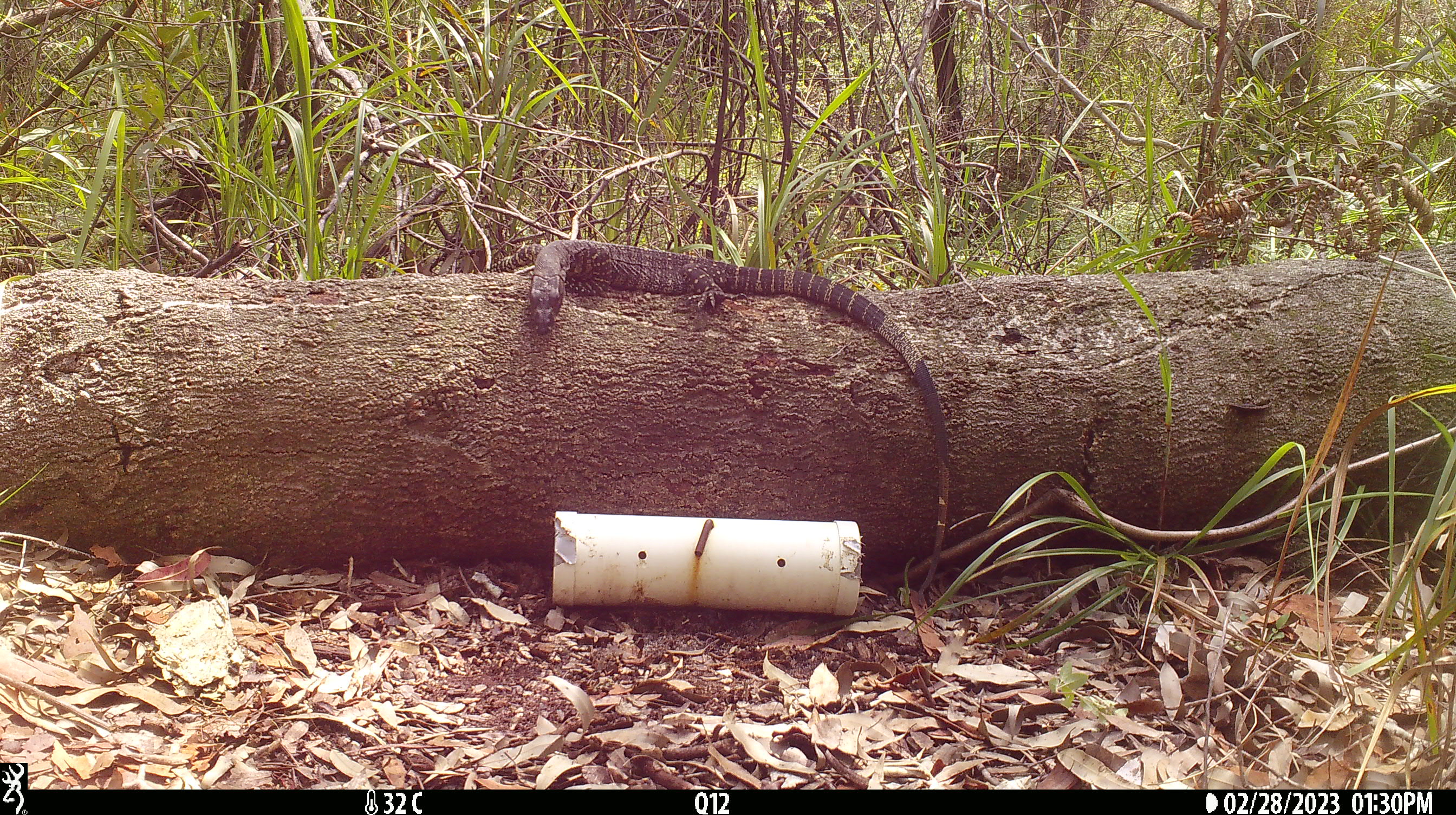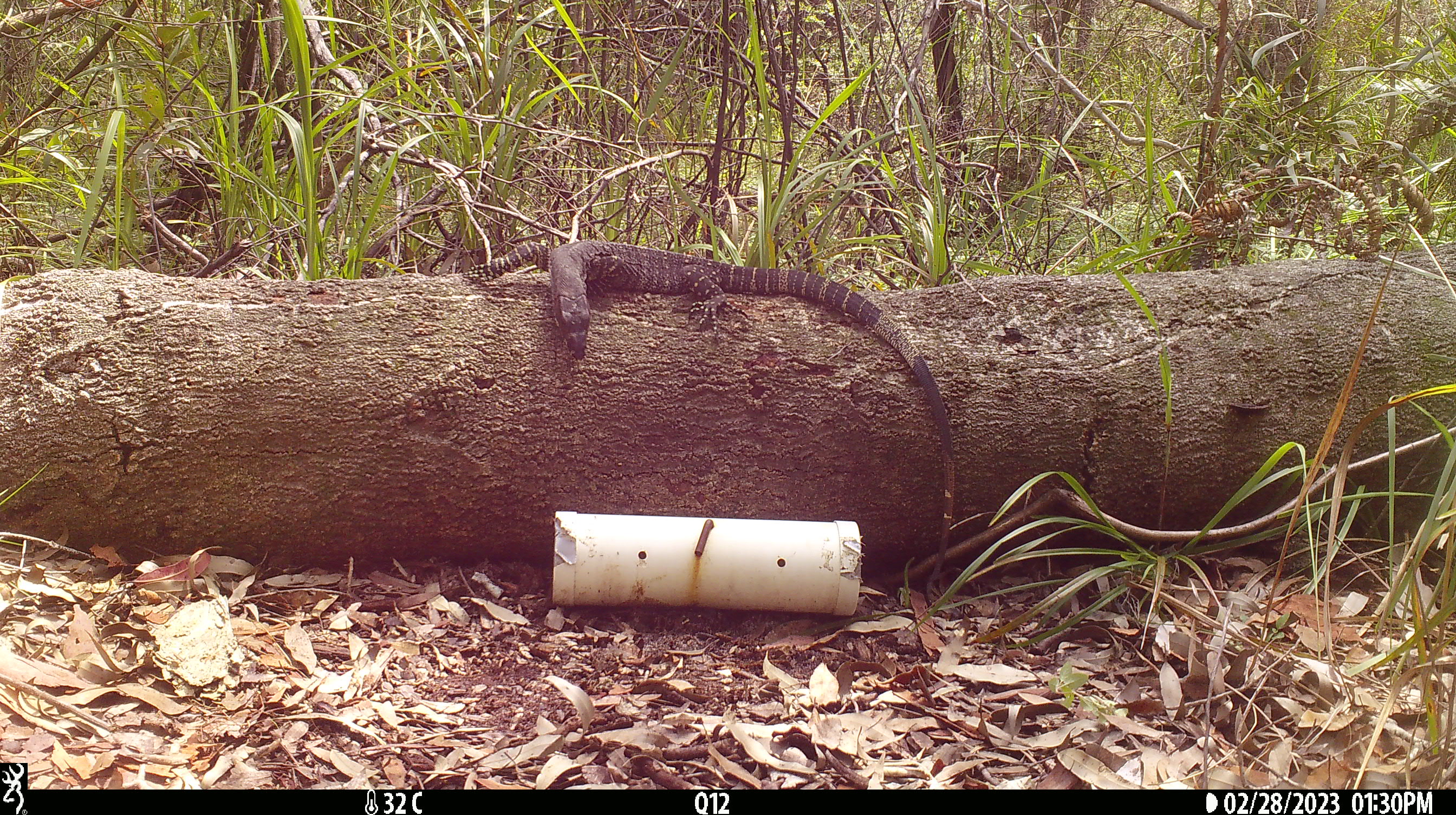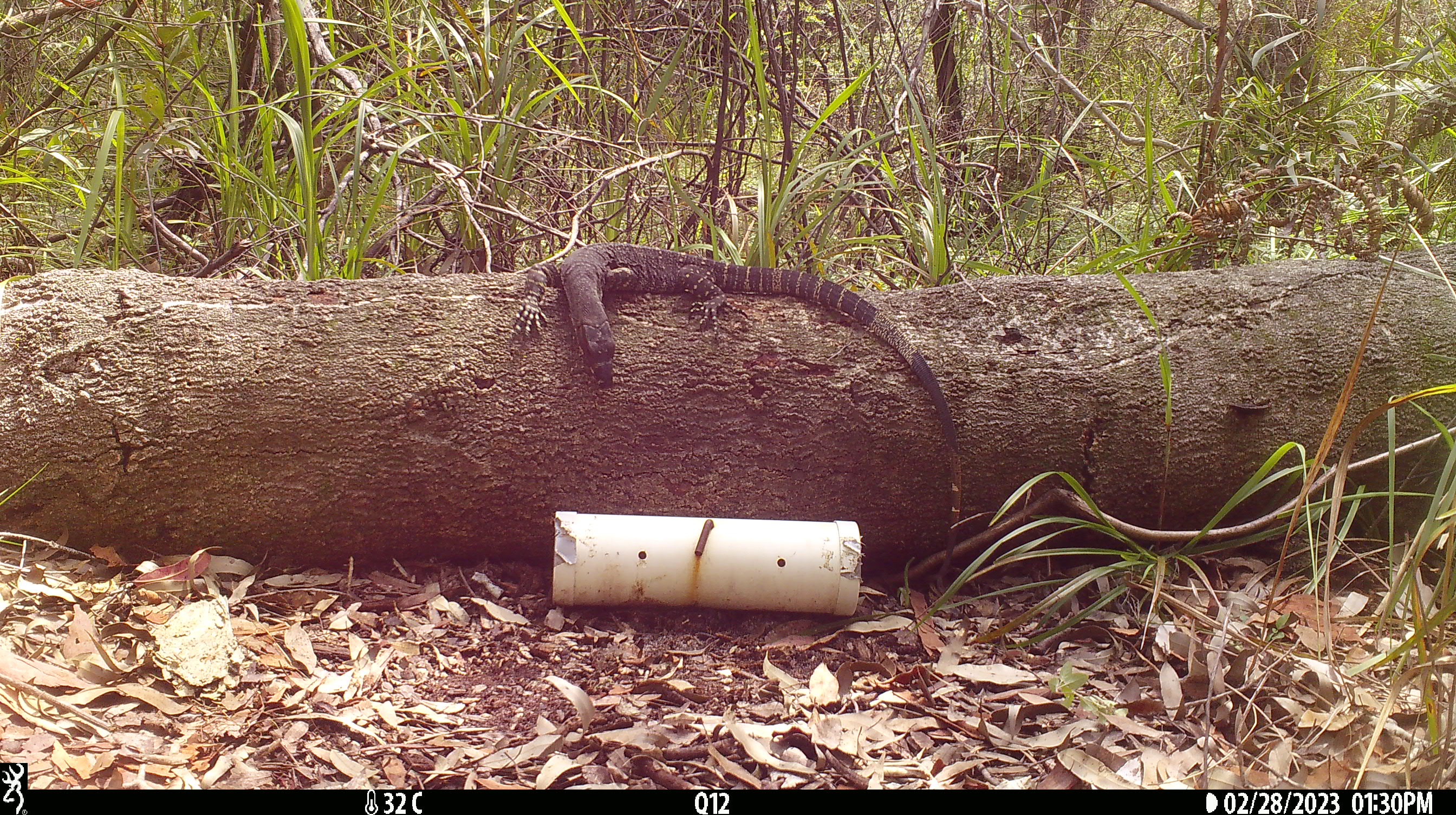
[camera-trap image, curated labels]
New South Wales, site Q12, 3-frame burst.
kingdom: Animalia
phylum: Chordata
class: Reptilia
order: Squamata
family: Varanidae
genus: Varanus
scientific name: Varanus varius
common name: lace monitor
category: goanna